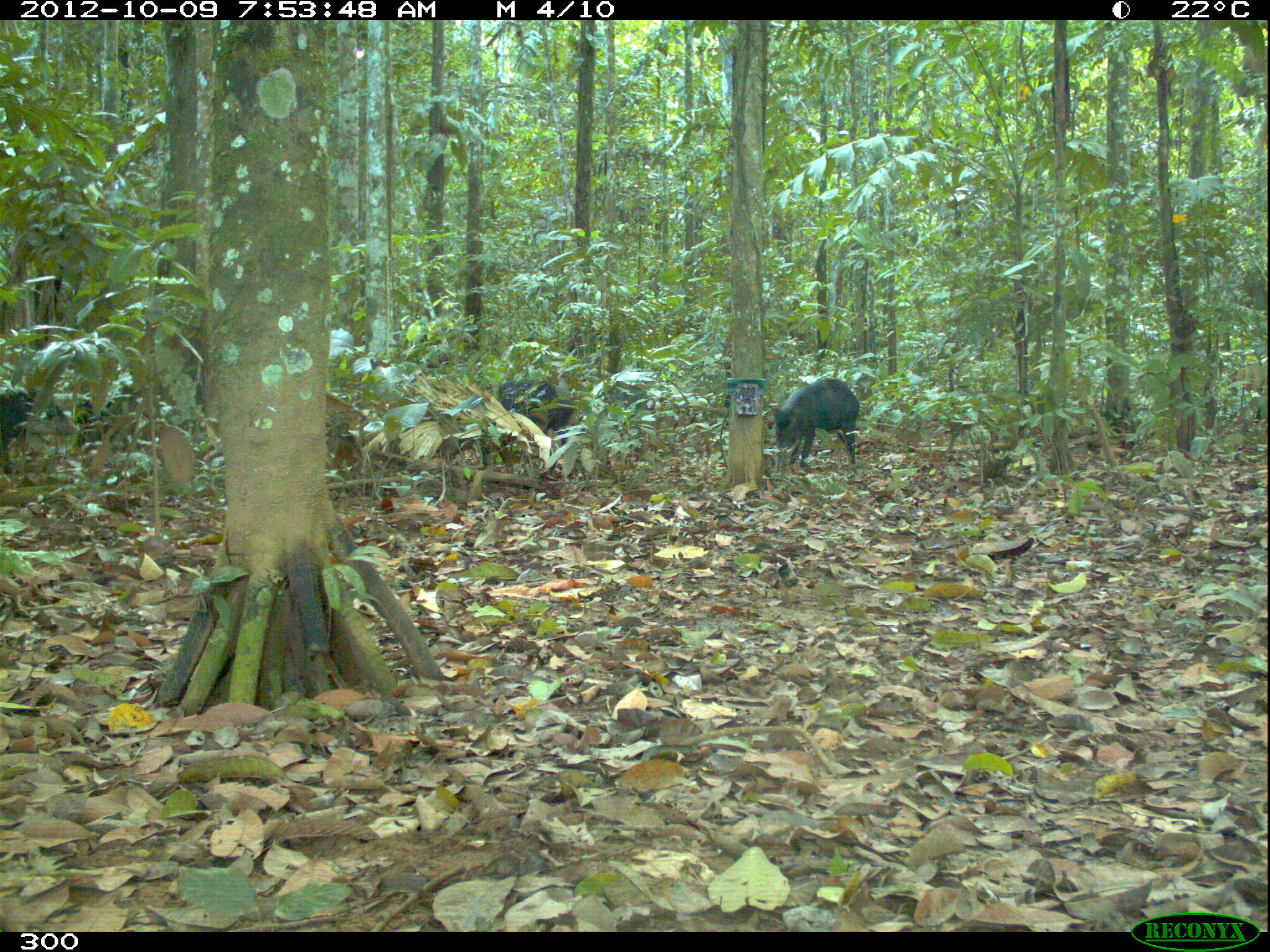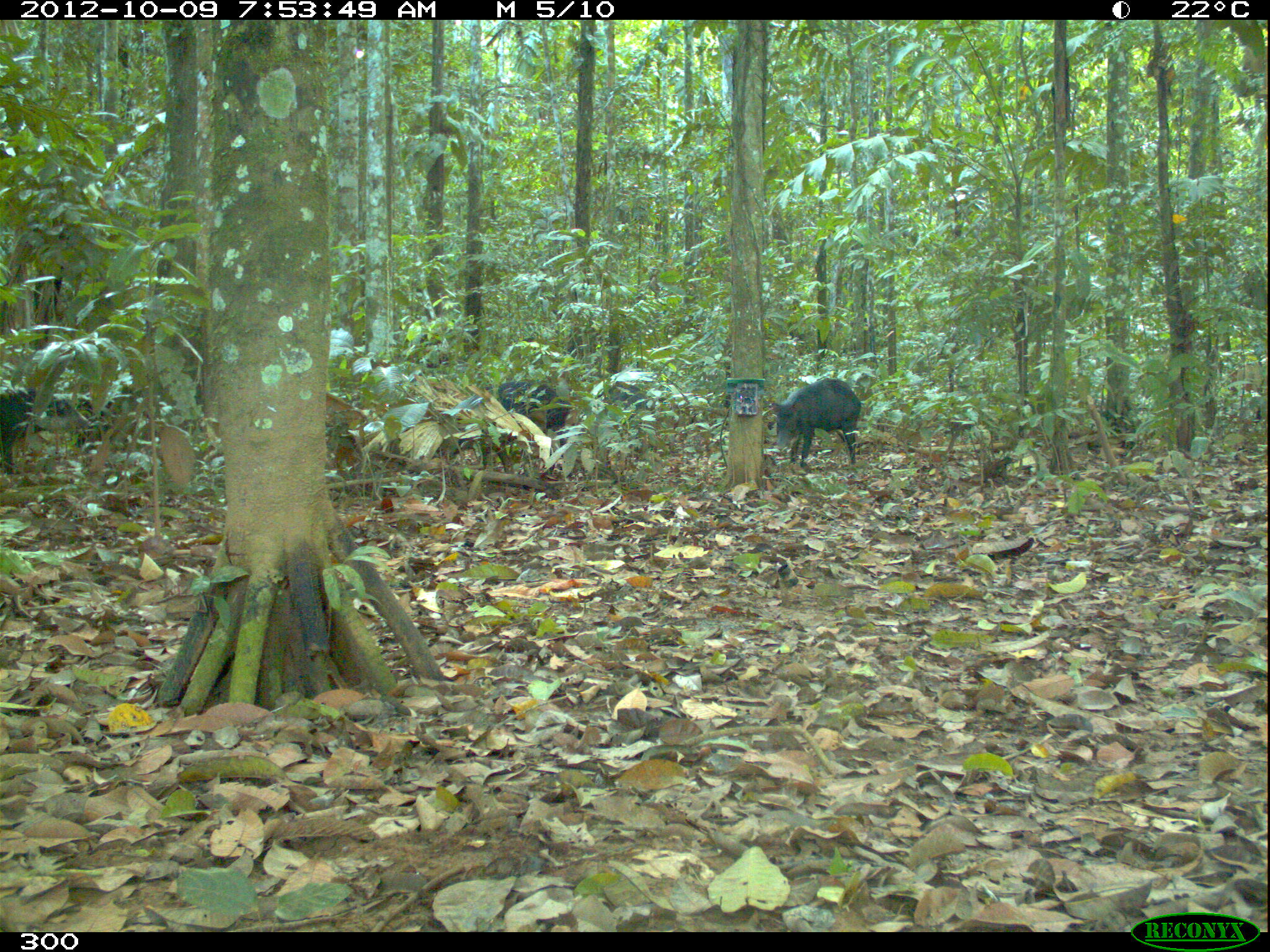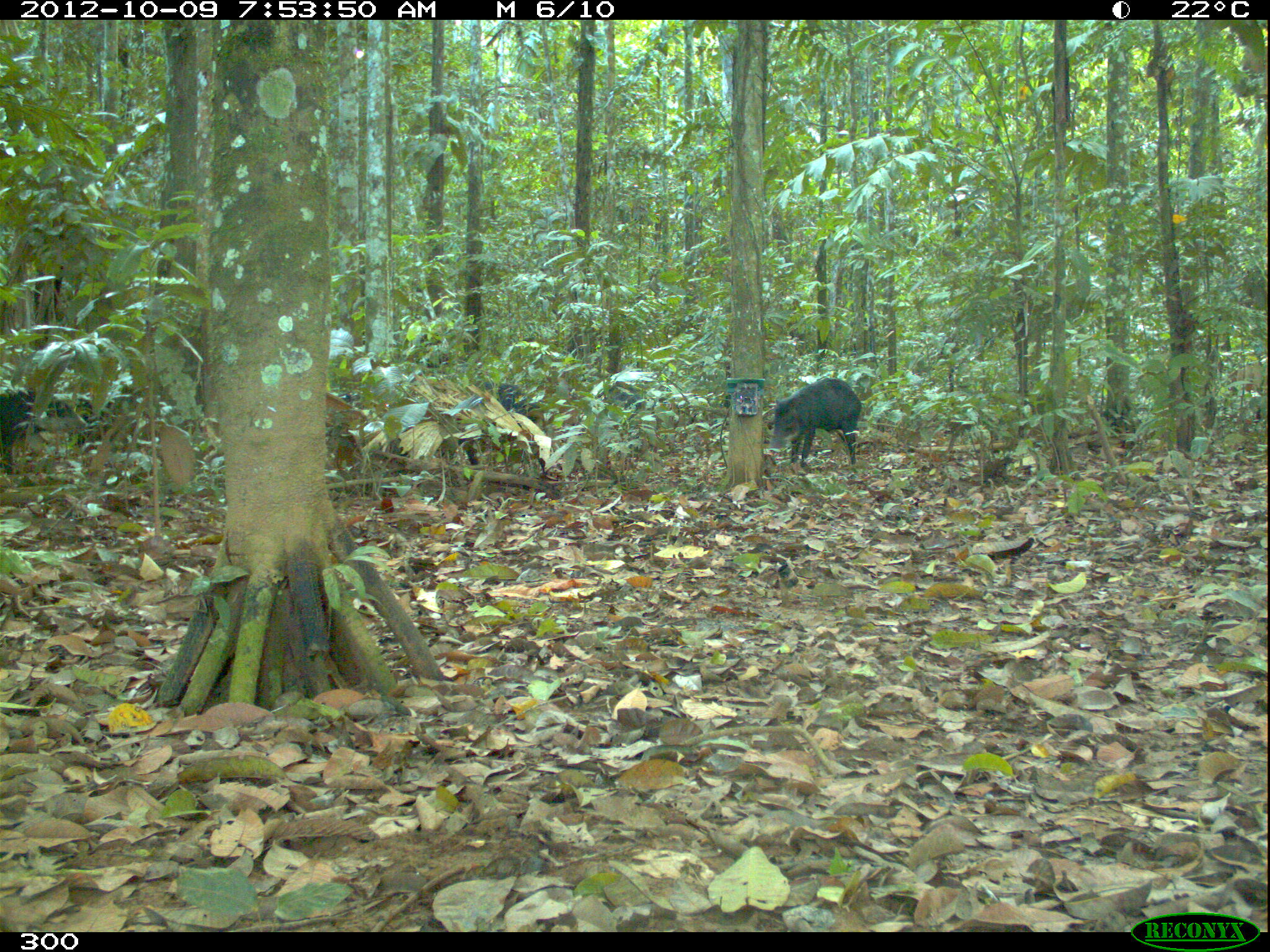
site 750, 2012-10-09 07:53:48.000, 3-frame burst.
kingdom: Animalia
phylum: Chordata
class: Mammalia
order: Artiodactyla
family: Tayassuidae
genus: Tayassu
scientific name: Tayassu pecari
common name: white-lipped peccary